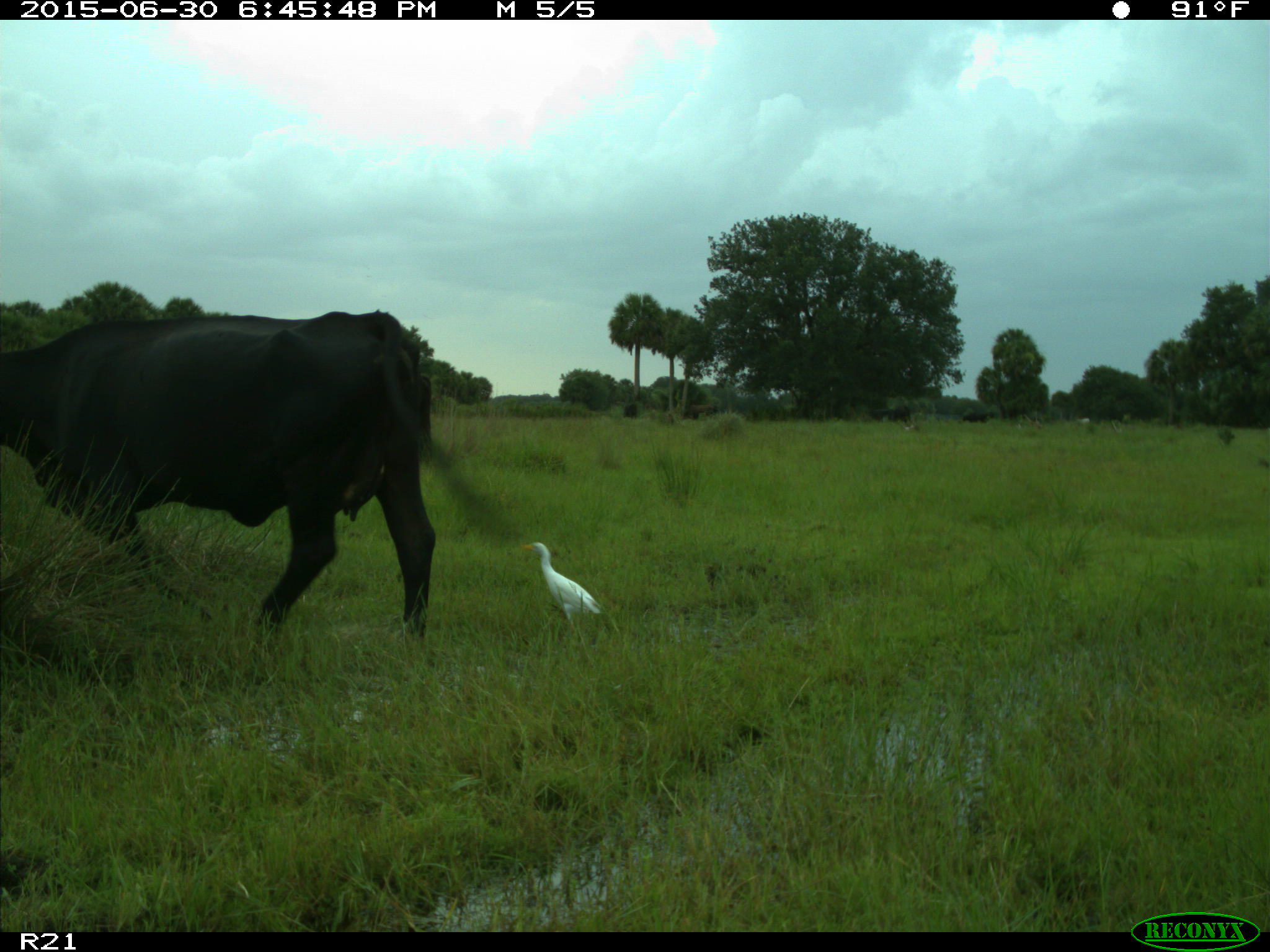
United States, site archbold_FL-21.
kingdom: Animalia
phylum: Chordata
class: Mammalia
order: Artiodactyla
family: Bovidae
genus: Bos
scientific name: Bos taurus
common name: domestic cow